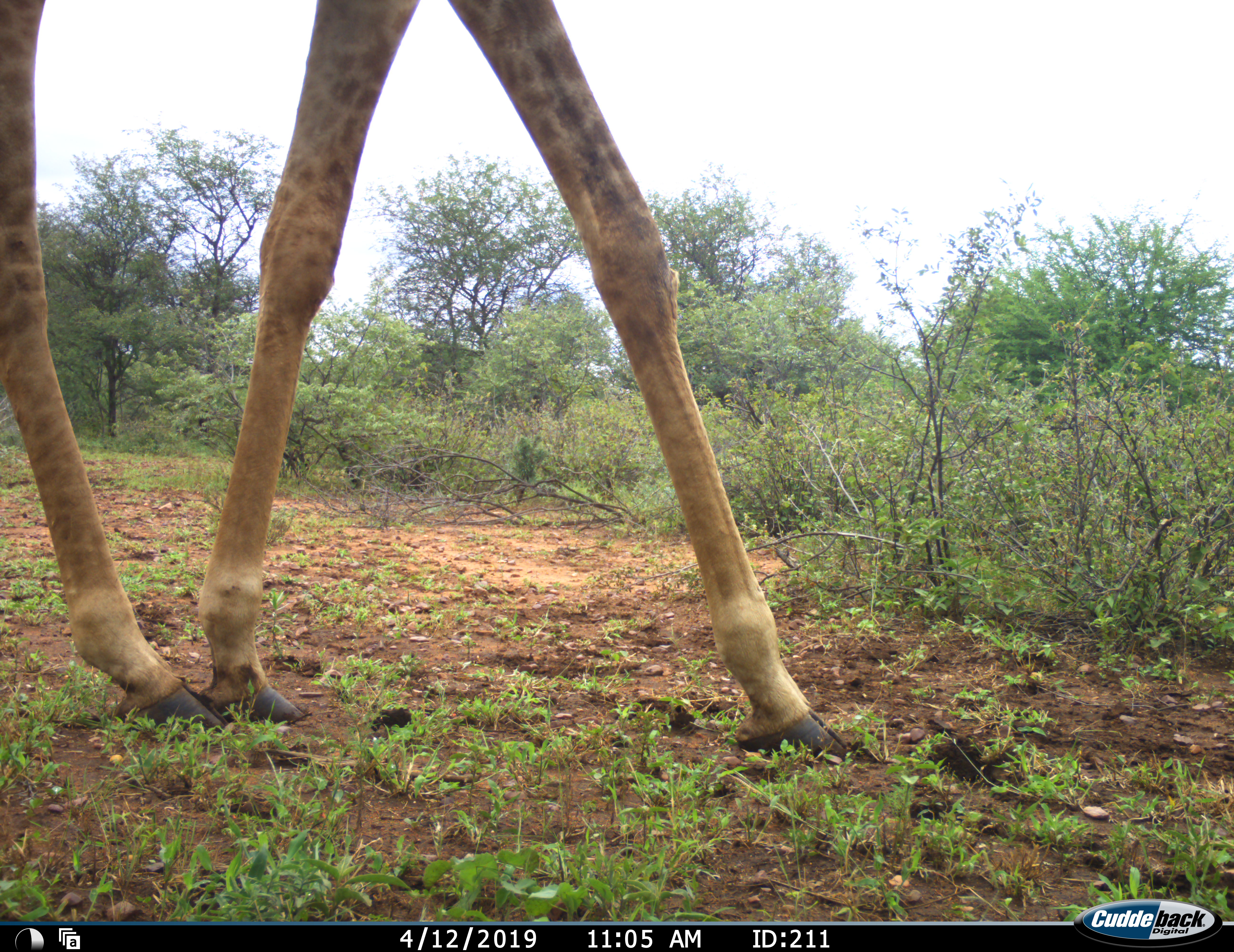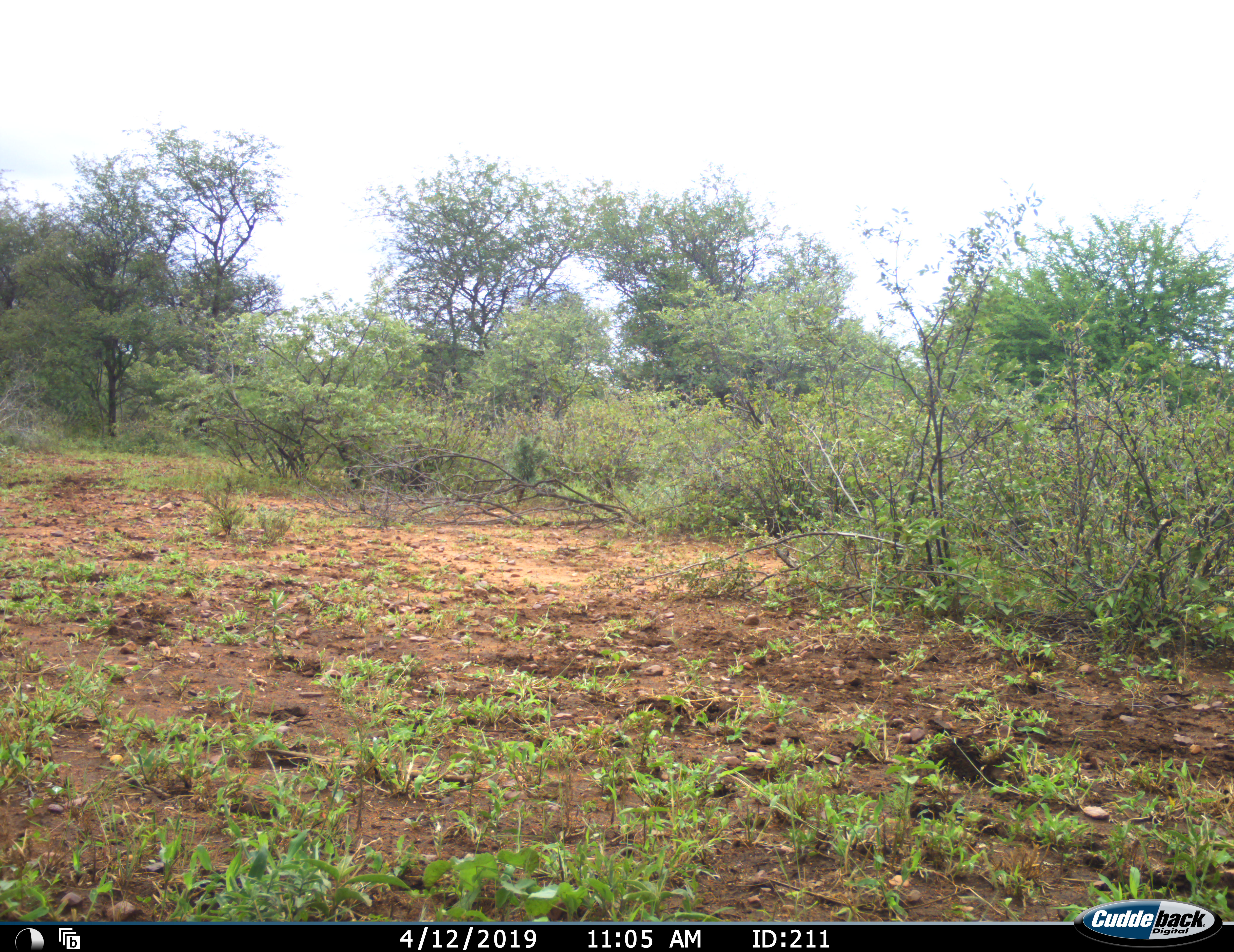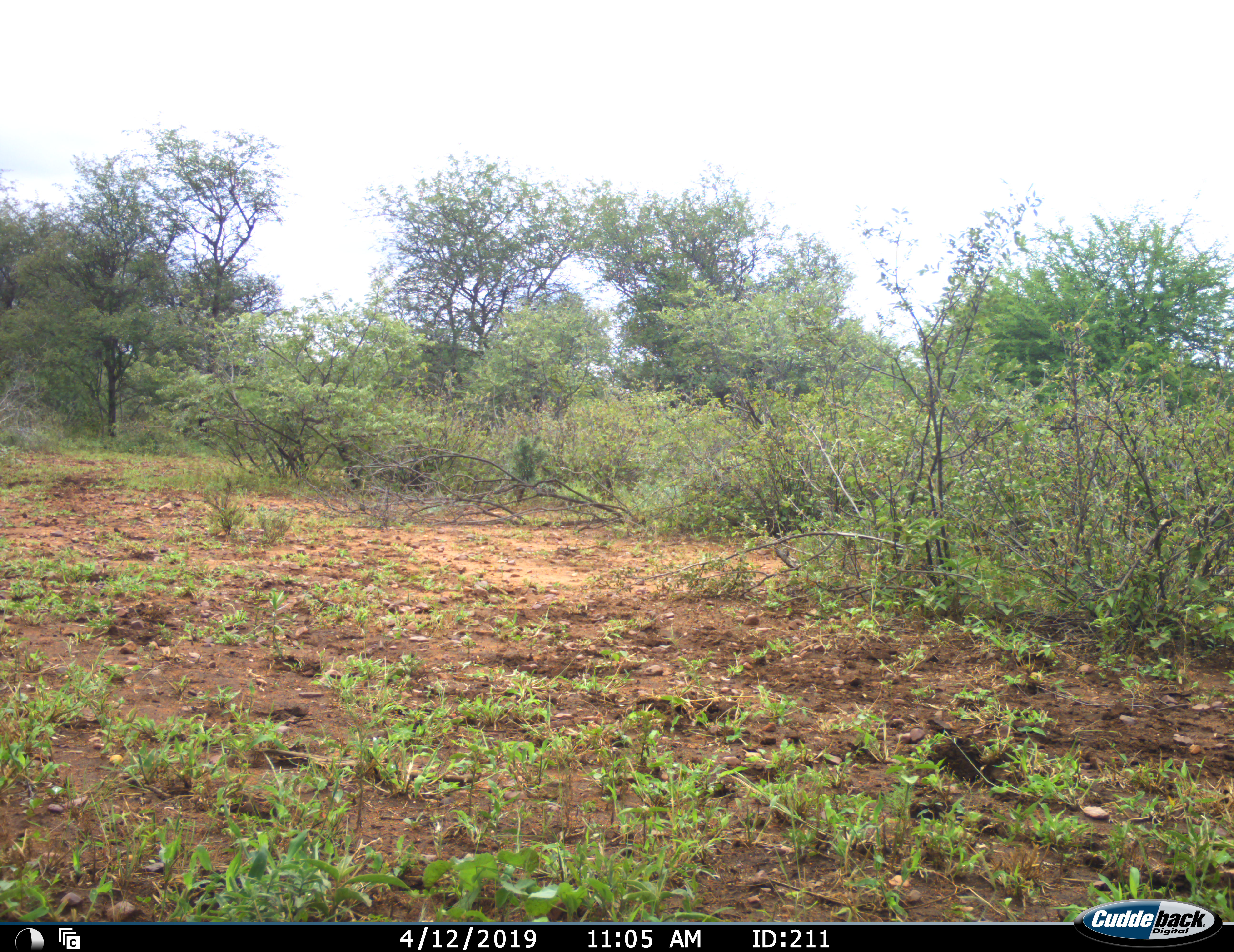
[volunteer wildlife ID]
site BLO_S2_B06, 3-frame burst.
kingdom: Animalia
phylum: Chordata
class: Mammalia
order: Artiodactyla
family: Giraffidae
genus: Giraffa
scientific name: Giraffa camelopardalis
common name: giraffe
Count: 1.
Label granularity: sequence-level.